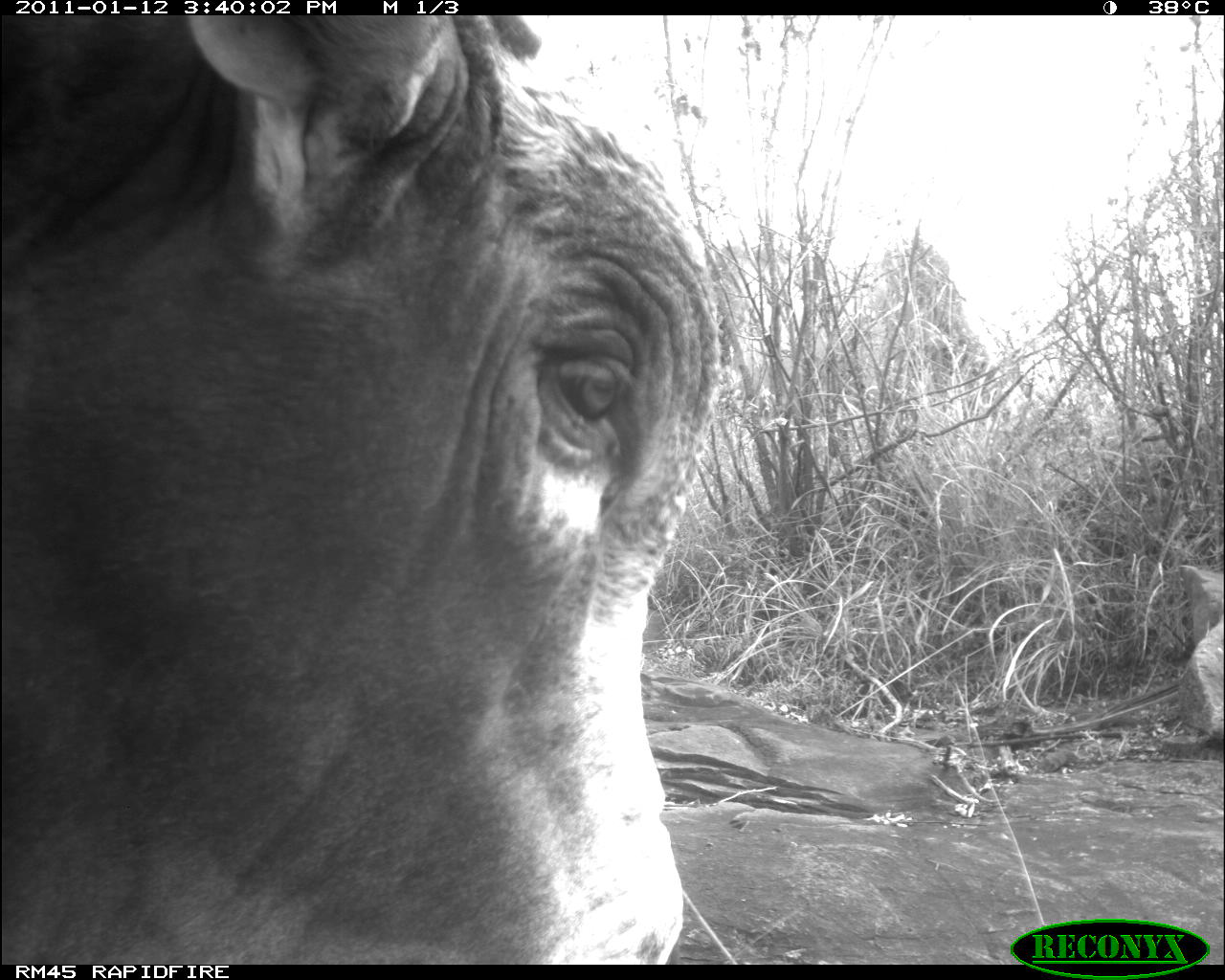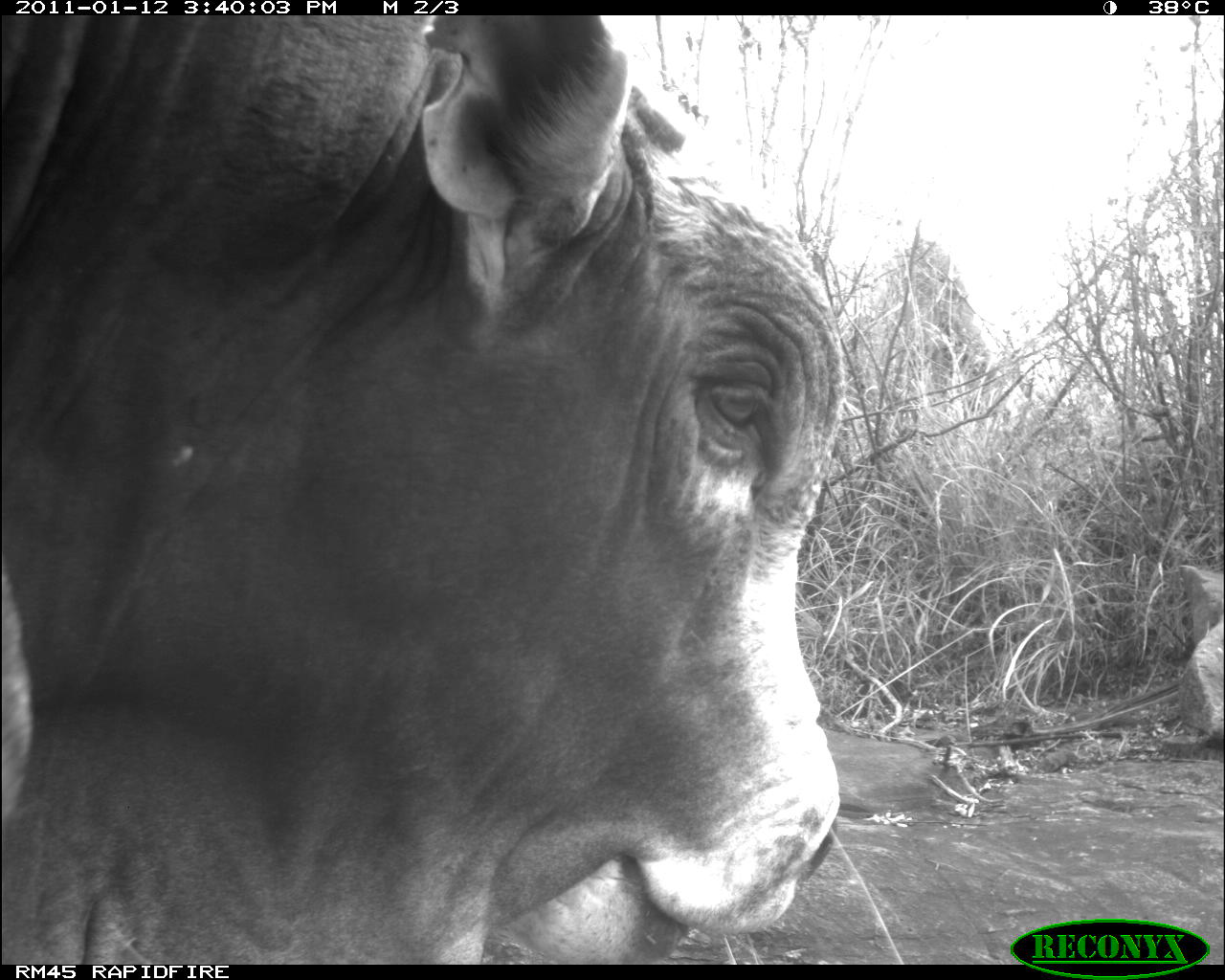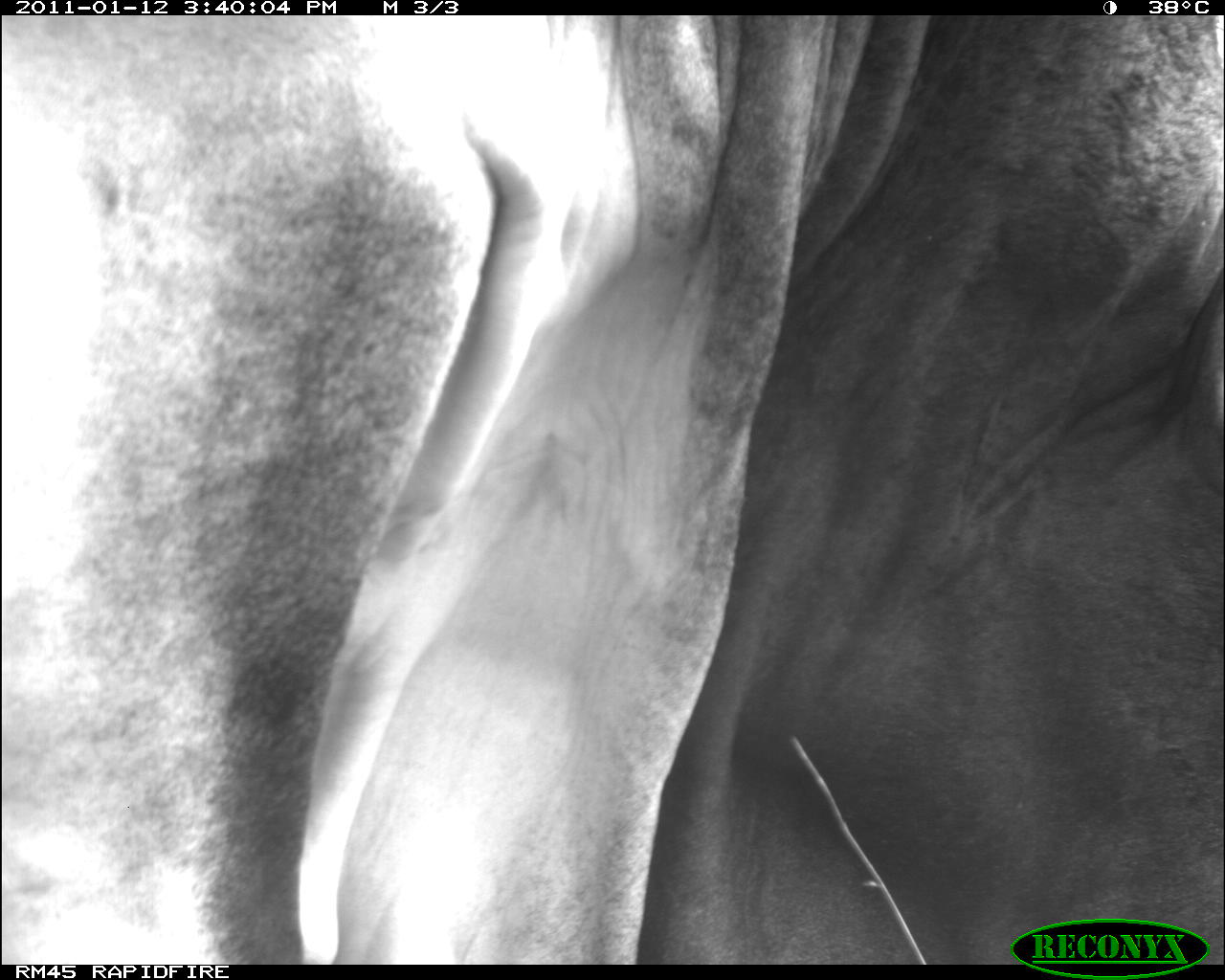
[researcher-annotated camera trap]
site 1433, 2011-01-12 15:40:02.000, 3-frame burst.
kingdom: Animalia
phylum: Chordata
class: Mammalia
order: Artiodactyla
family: Bovidae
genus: Bos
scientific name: Bos taurus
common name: domestic cattle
Bos taurus (domestic cattle), count 1.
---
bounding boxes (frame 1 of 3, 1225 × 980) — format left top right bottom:
bos taurus: 0 14 721 963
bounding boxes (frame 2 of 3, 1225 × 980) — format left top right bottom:
bos taurus: 0 15 849 963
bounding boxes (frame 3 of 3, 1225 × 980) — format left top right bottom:
bos taurus: 0 14 1225 962